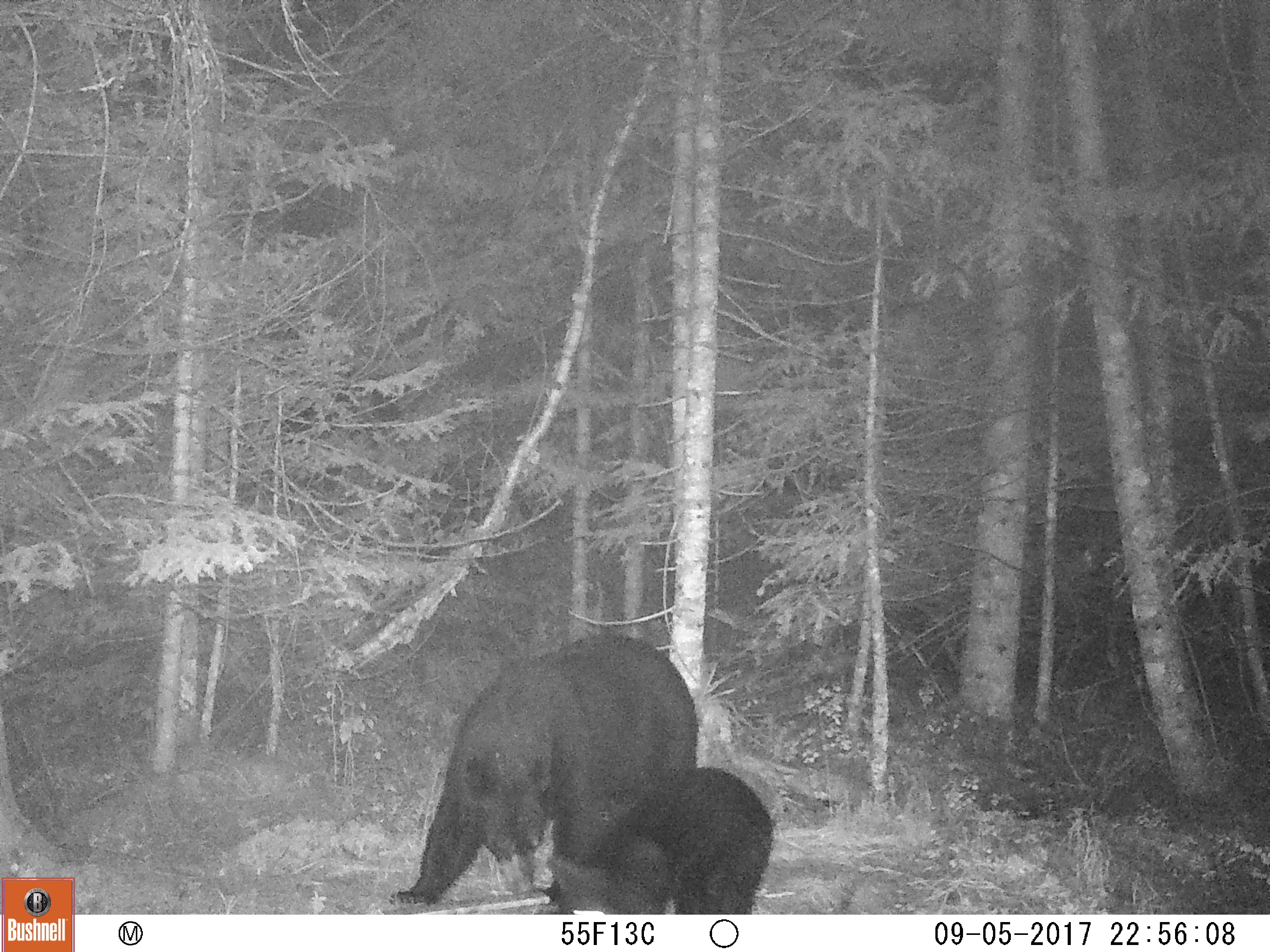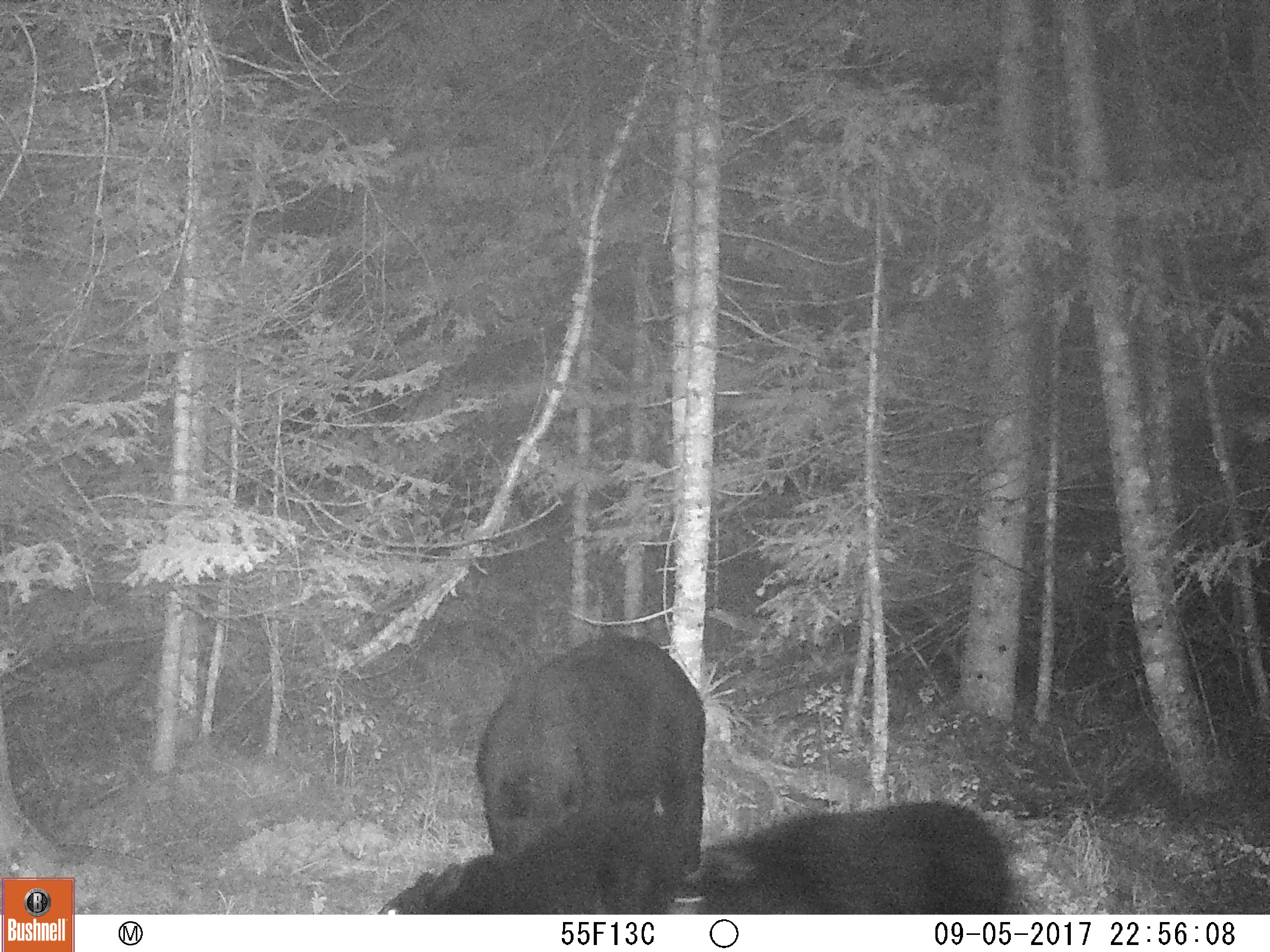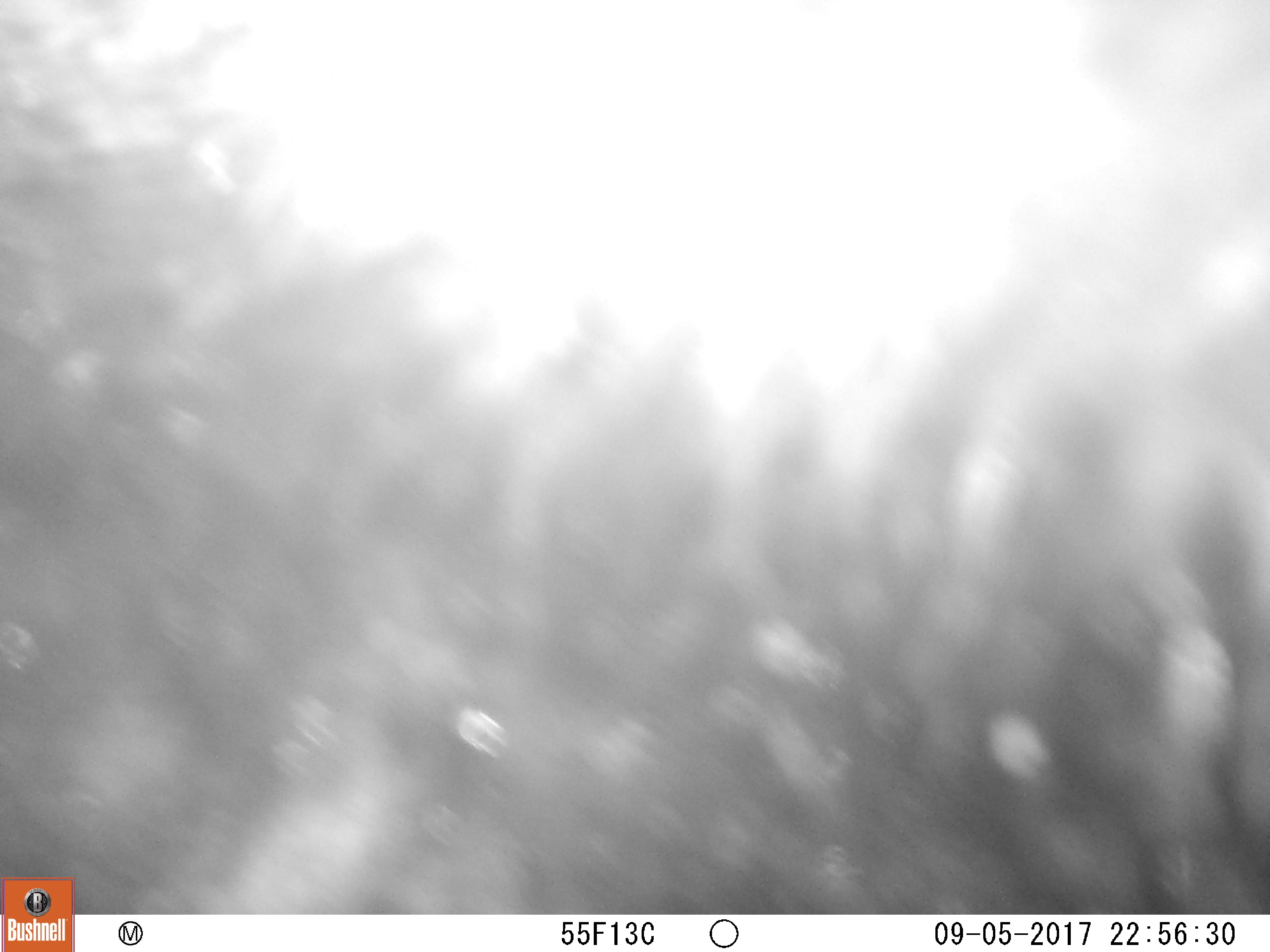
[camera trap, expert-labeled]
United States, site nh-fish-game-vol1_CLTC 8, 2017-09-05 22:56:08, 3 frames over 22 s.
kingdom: Animalia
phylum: Chordata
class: Mammalia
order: Carnivora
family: Ursidae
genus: Ursus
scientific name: Ursus americanus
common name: black bear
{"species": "black bear (Ursus americanus)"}